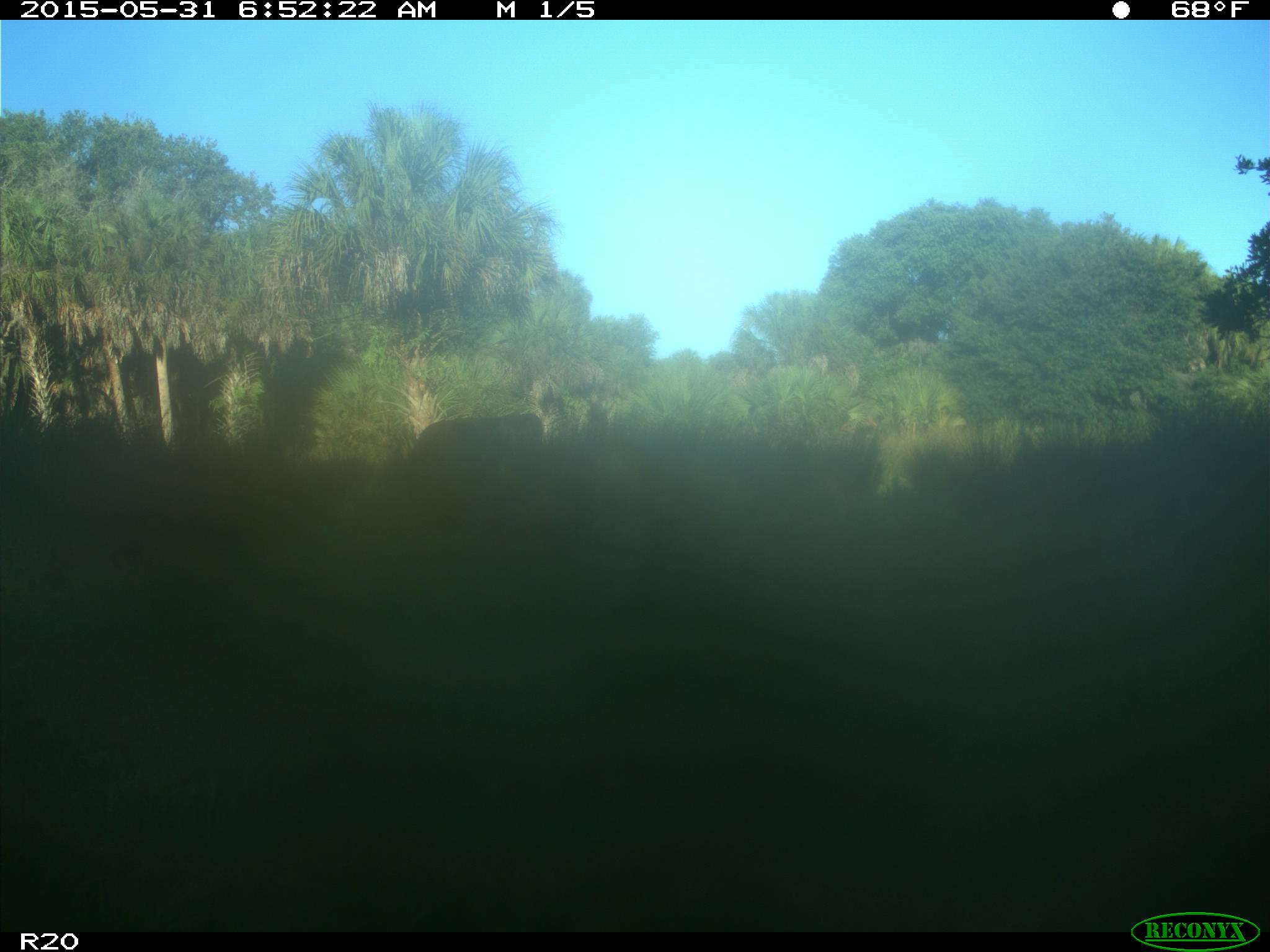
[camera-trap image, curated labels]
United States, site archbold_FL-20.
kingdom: Animalia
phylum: Chordata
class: Mammalia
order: Artiodactyla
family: Bovidae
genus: Bos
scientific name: Bos taurus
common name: domestic cow